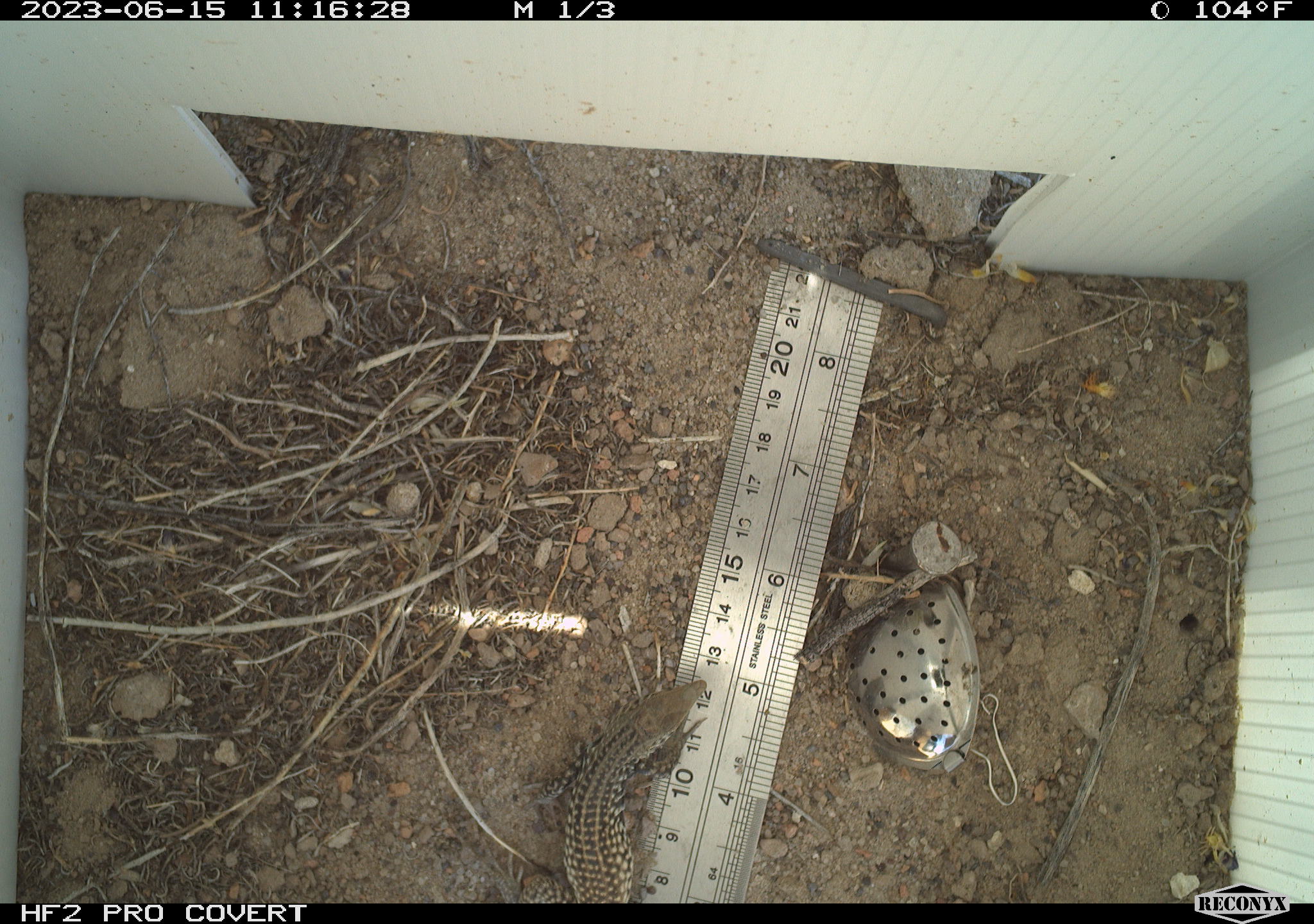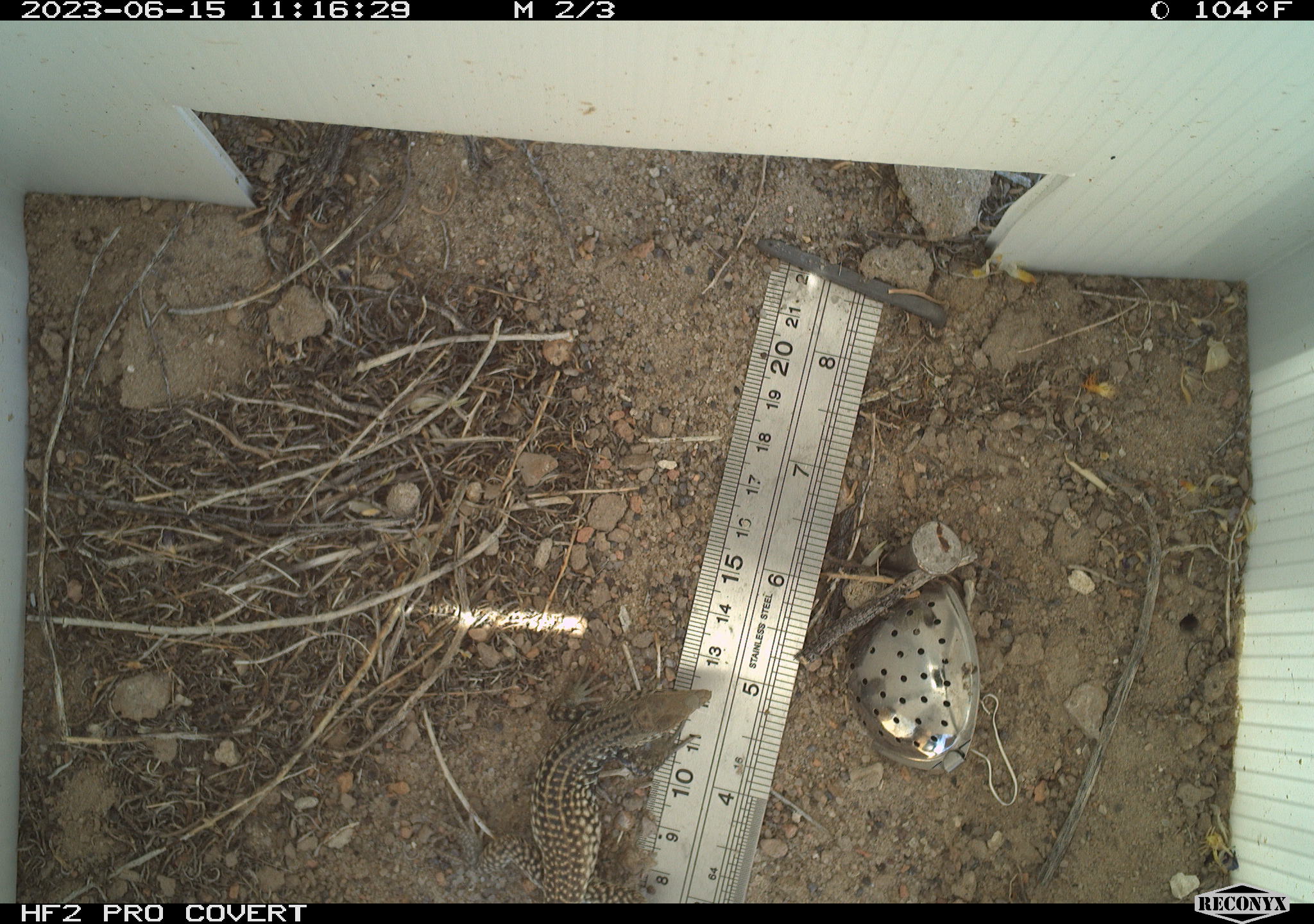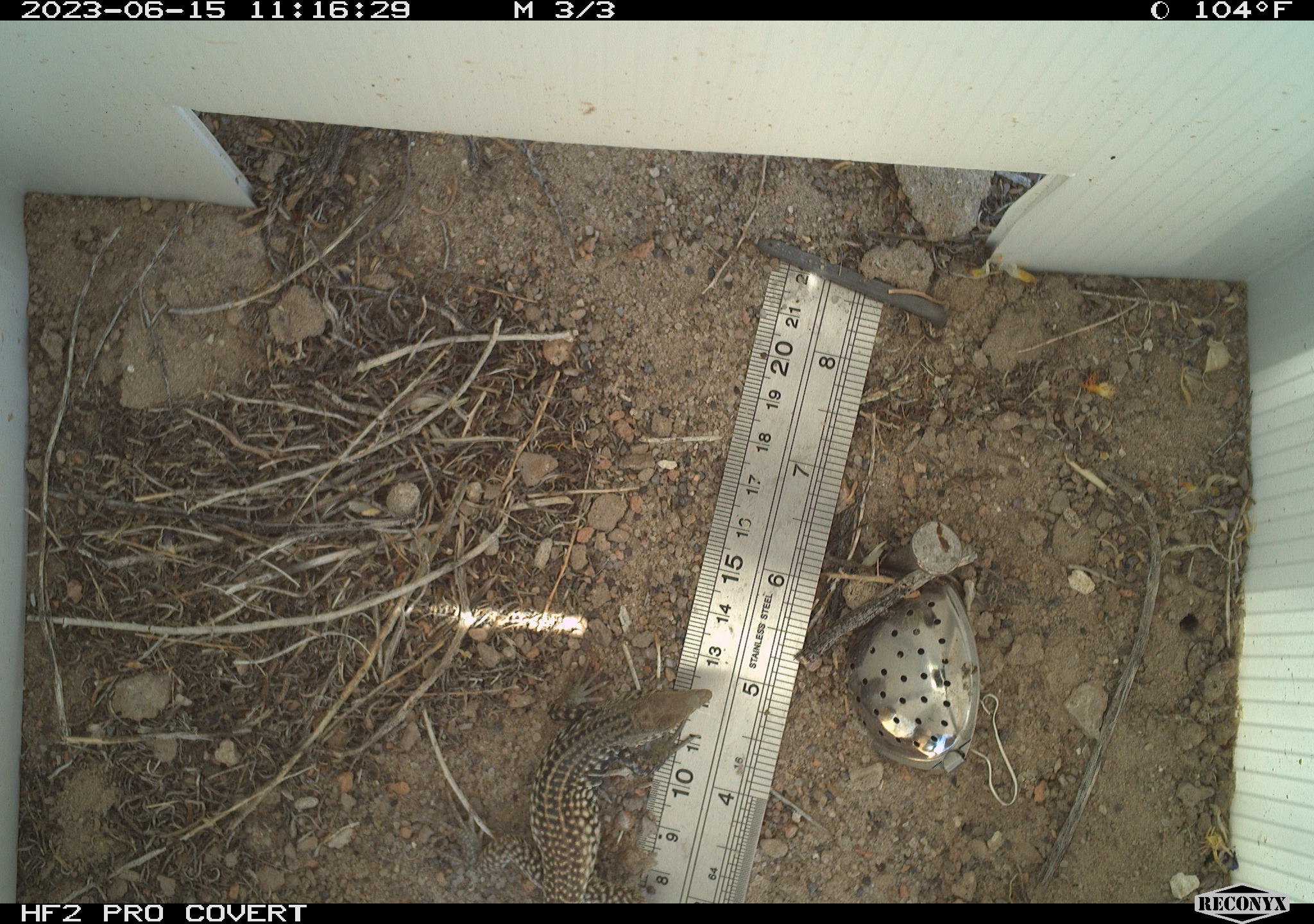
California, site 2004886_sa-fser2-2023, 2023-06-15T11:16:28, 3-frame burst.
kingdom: Animalia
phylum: Chordata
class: Reptilia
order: Squamata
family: Teiidae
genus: Aspidoscelis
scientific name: Aspidoscelis tigris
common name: western whiptail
Western whiptail (Aspidoscelis tigris).